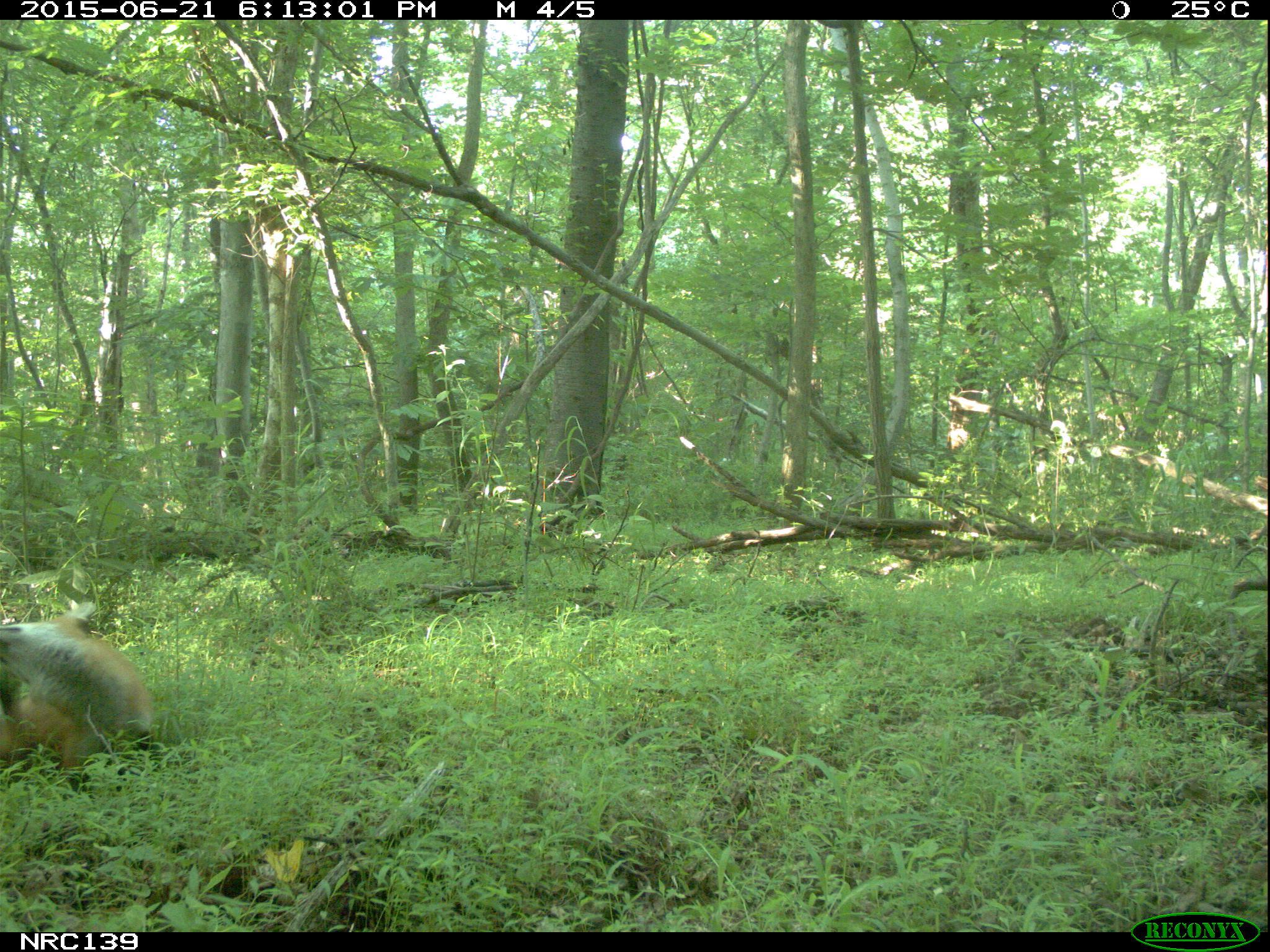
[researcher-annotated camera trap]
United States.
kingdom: Animalia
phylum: Chordata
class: Mammalia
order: Carnivora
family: Canidae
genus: Vulpes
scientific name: Vulpes vulpes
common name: red fox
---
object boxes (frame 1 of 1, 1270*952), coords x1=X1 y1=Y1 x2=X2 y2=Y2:
Red Fox: x1=0 y1=592 x2=168 y2=774